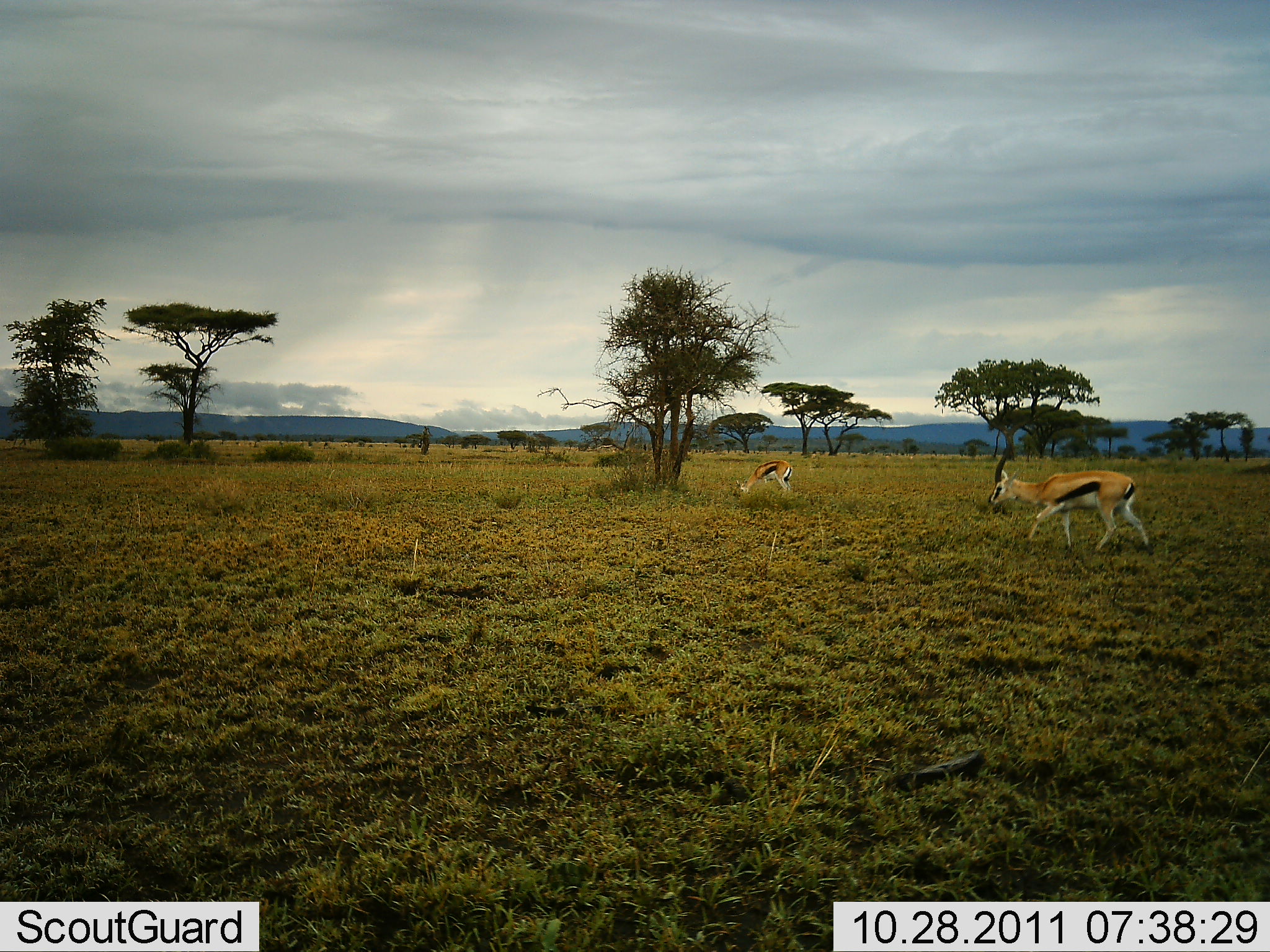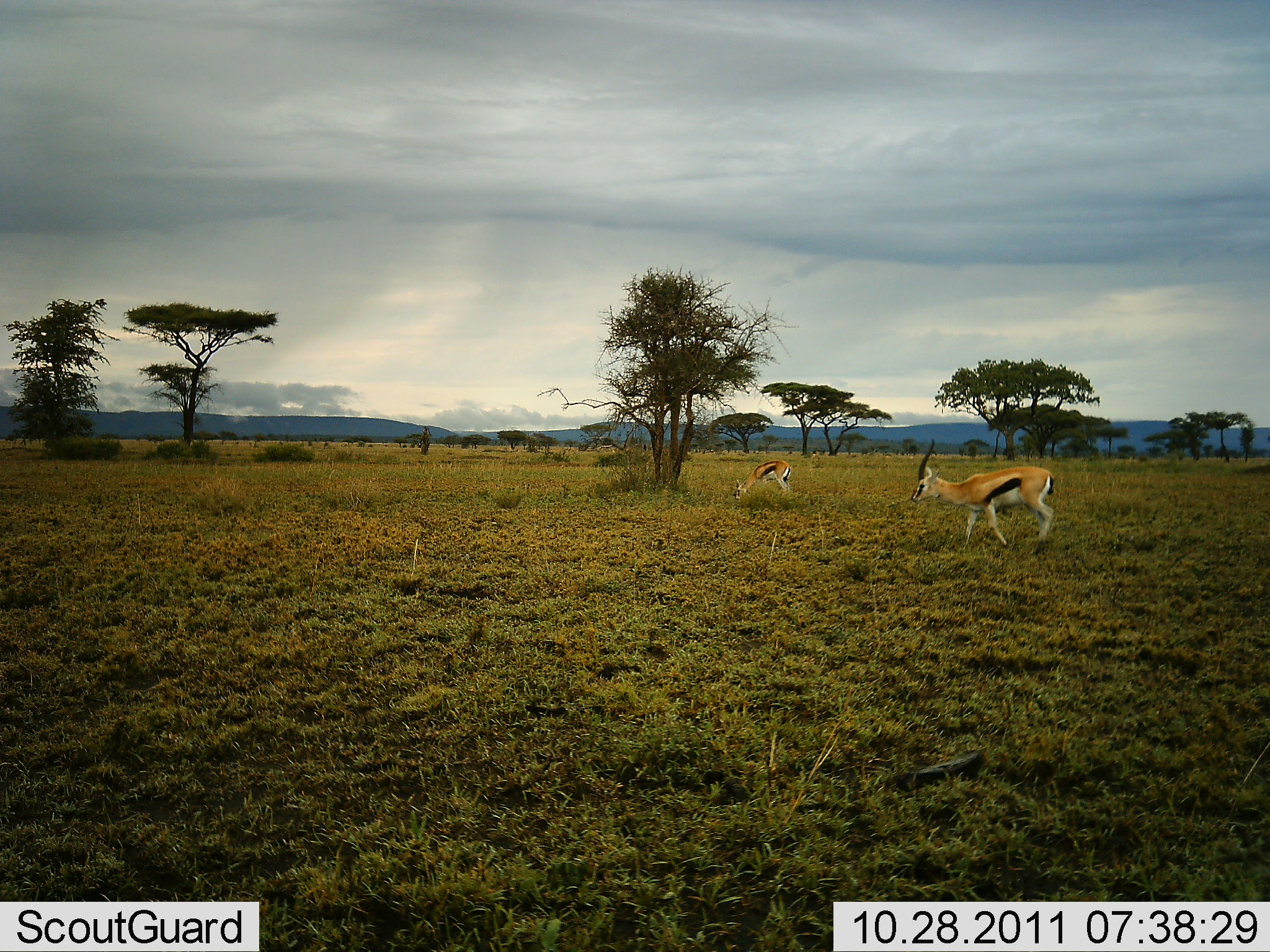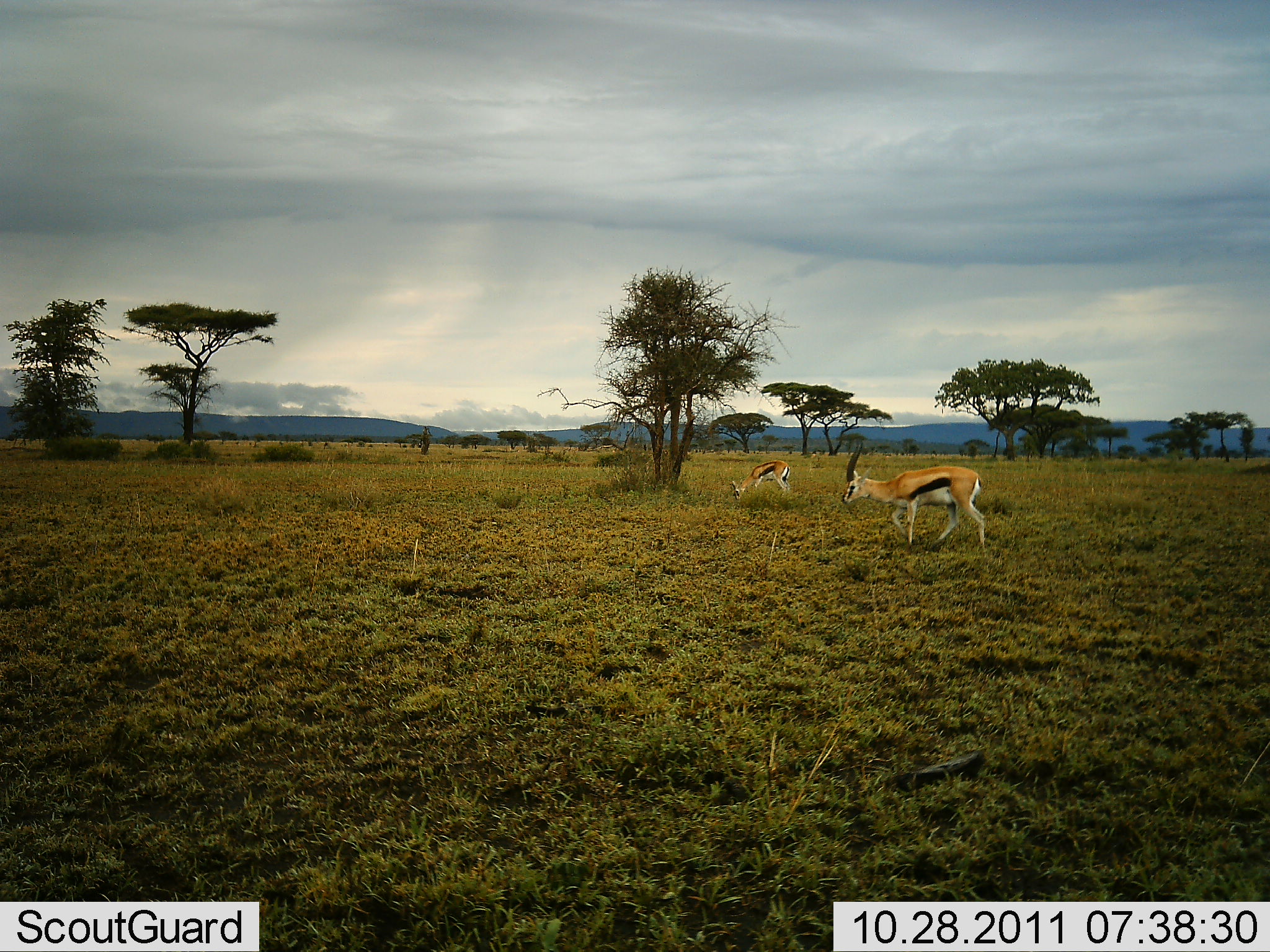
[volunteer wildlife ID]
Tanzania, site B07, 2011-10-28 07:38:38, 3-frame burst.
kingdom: Animalia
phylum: Chordata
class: Mammalia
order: Artiodactyla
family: Bovidae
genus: Eudorcas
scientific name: Eudorcas thomsonii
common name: thomson's gazelle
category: gazellethomsons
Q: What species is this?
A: Gazellethomsons (thomson's gazelle) (Eudorcas thomsonii).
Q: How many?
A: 2.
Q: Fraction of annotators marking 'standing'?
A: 43%.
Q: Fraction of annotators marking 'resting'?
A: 0%.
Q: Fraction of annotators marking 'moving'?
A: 64%.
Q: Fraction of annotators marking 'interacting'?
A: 0%.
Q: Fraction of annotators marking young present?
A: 0%.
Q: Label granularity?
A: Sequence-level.